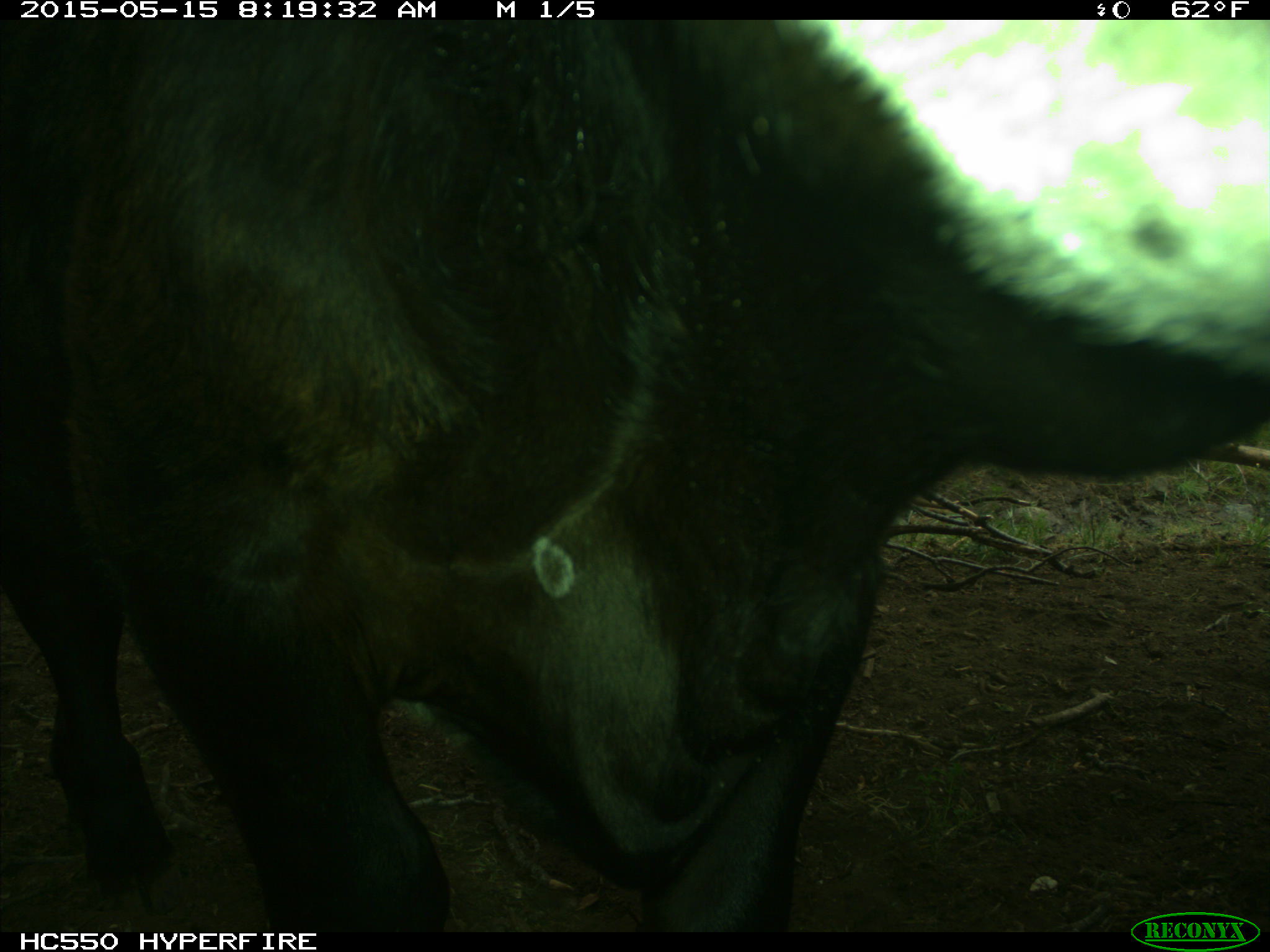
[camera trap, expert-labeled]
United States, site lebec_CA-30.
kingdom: Animalia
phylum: Chordata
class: Mammalia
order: Artiodactyla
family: Bovidae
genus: Bos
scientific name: Bos taurus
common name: domestic cow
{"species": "Bos taurus (domestic cow)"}